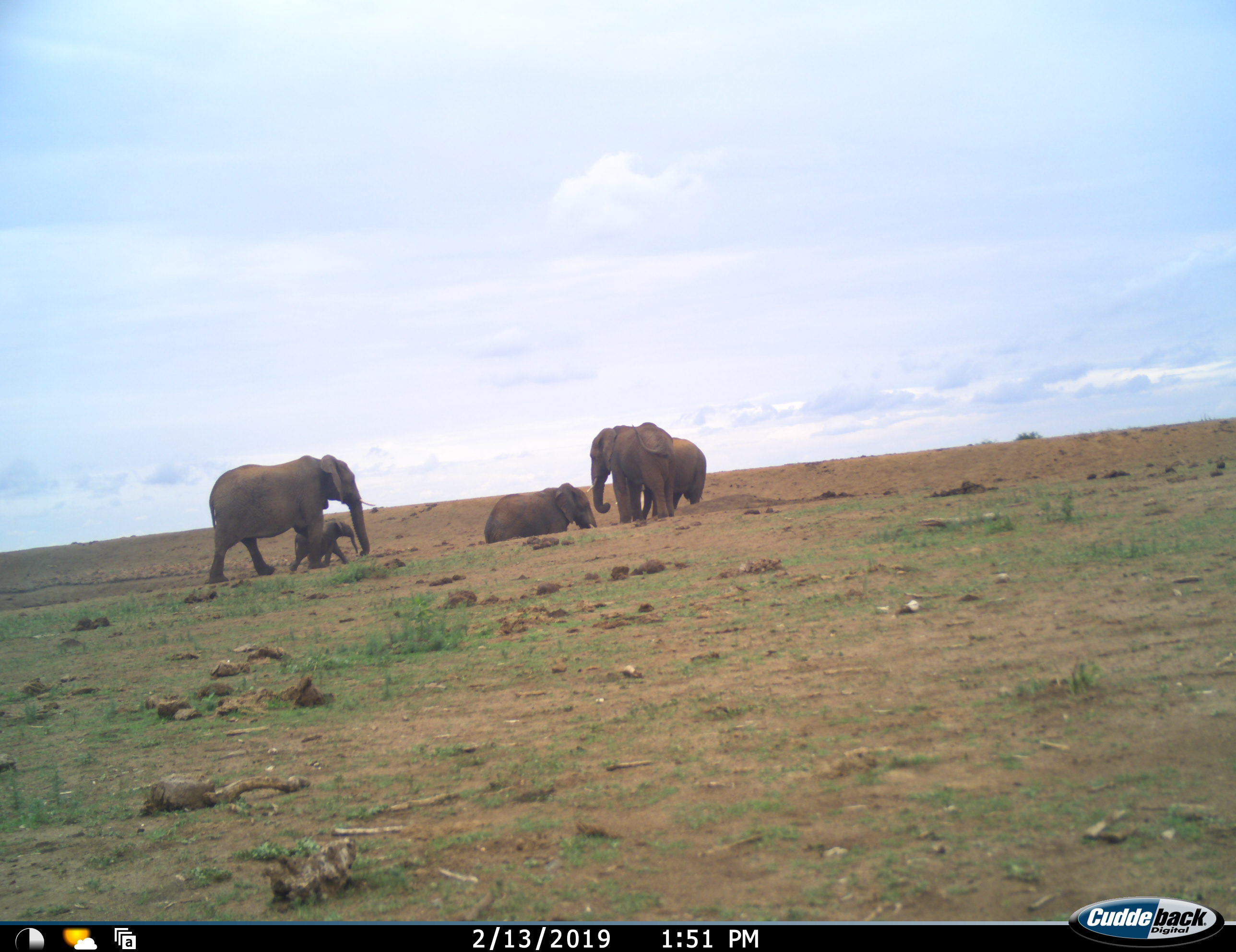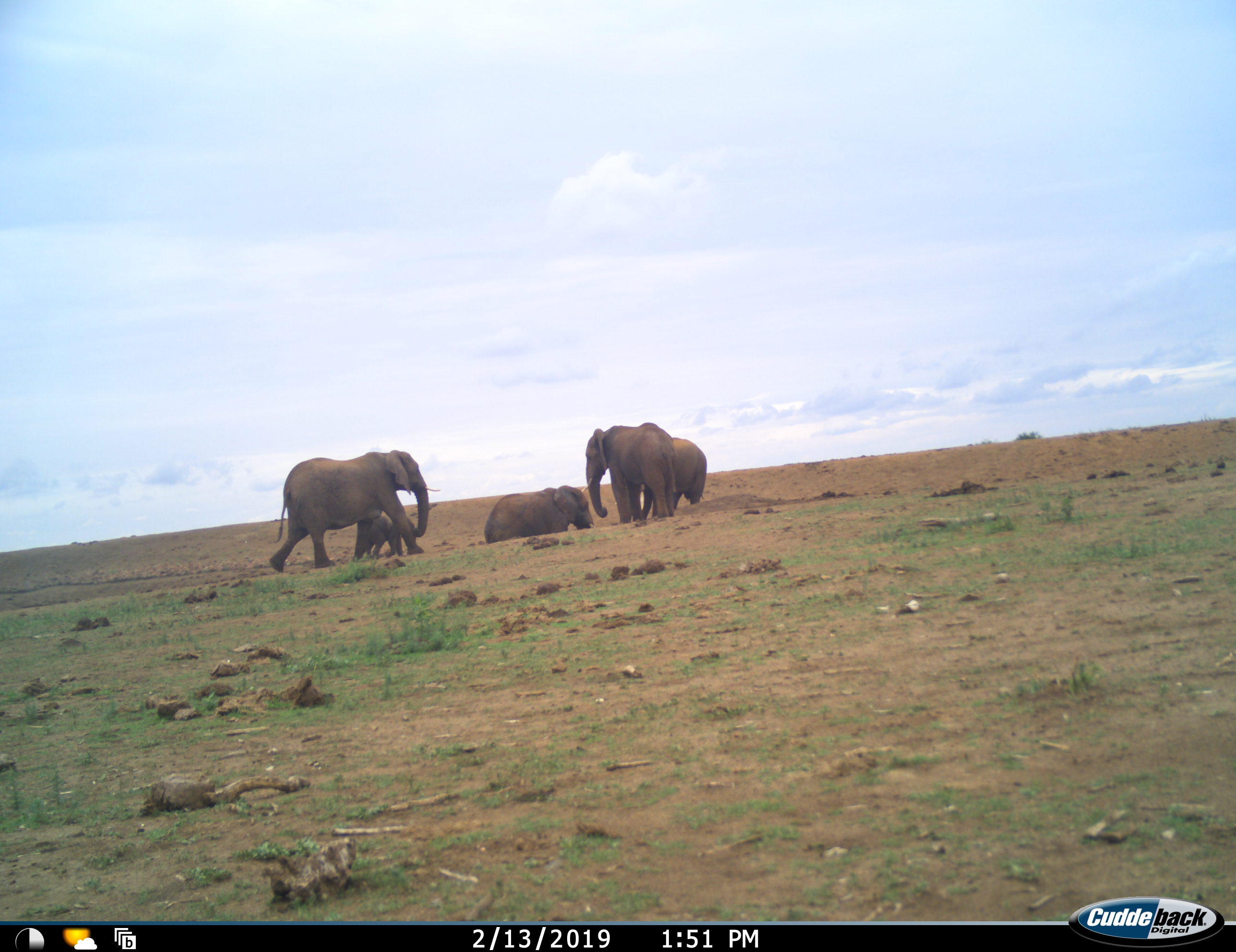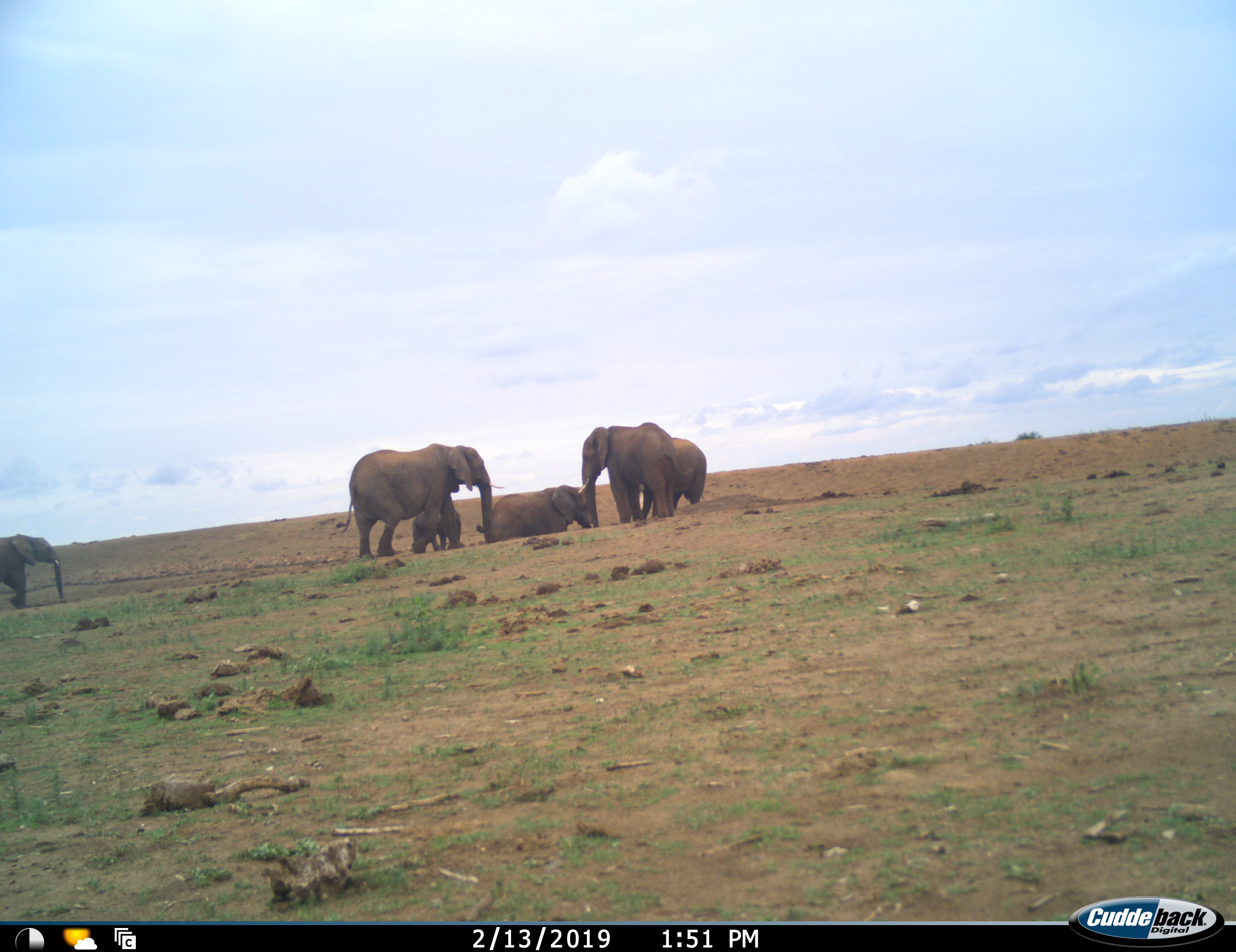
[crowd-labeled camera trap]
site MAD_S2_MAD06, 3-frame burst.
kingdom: Animalia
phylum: Chordata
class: Mammalia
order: Proboscidea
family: Elephantidae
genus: Loxodonta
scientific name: Loxodonta africana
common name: african bush elephant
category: elephant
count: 6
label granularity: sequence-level